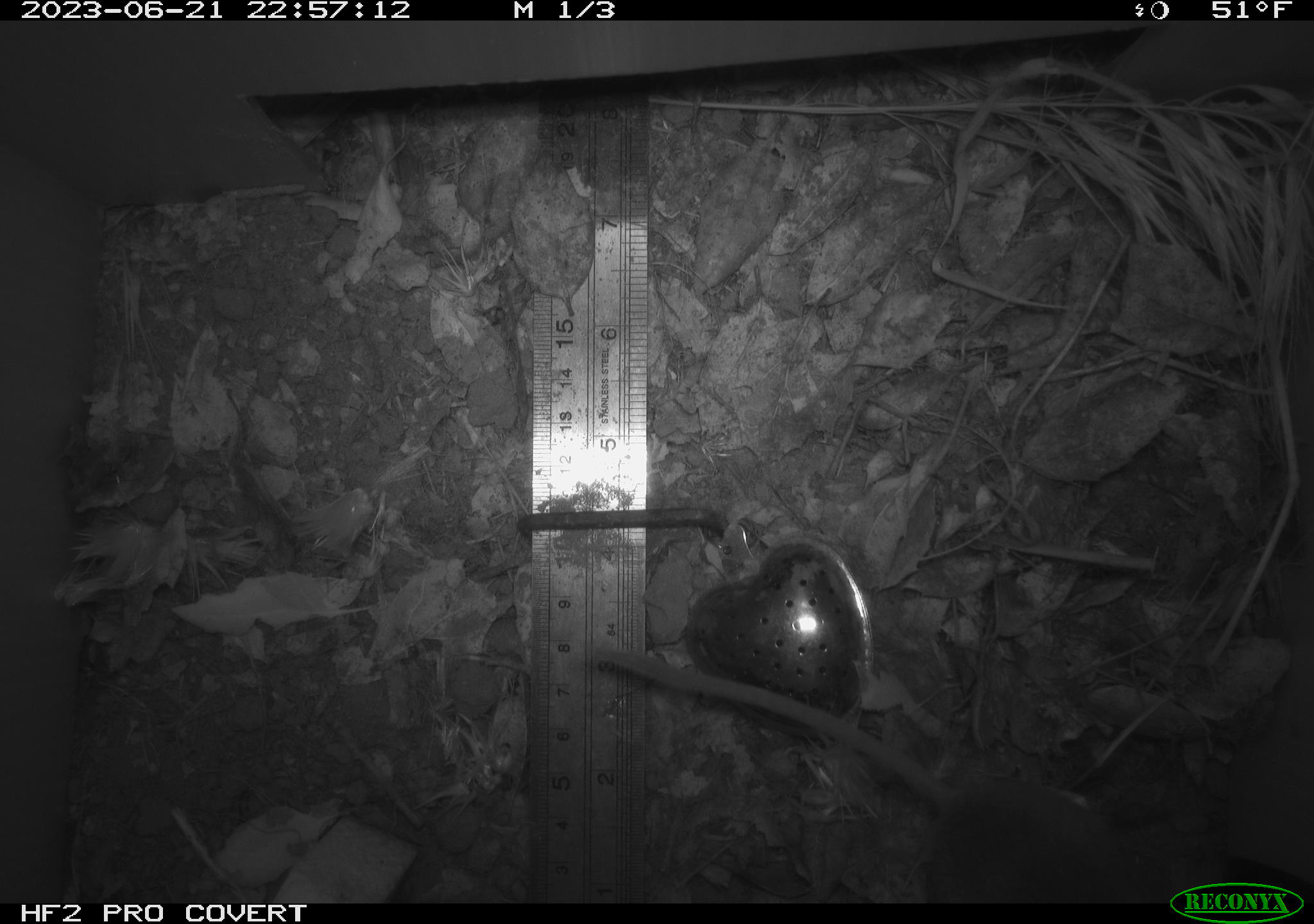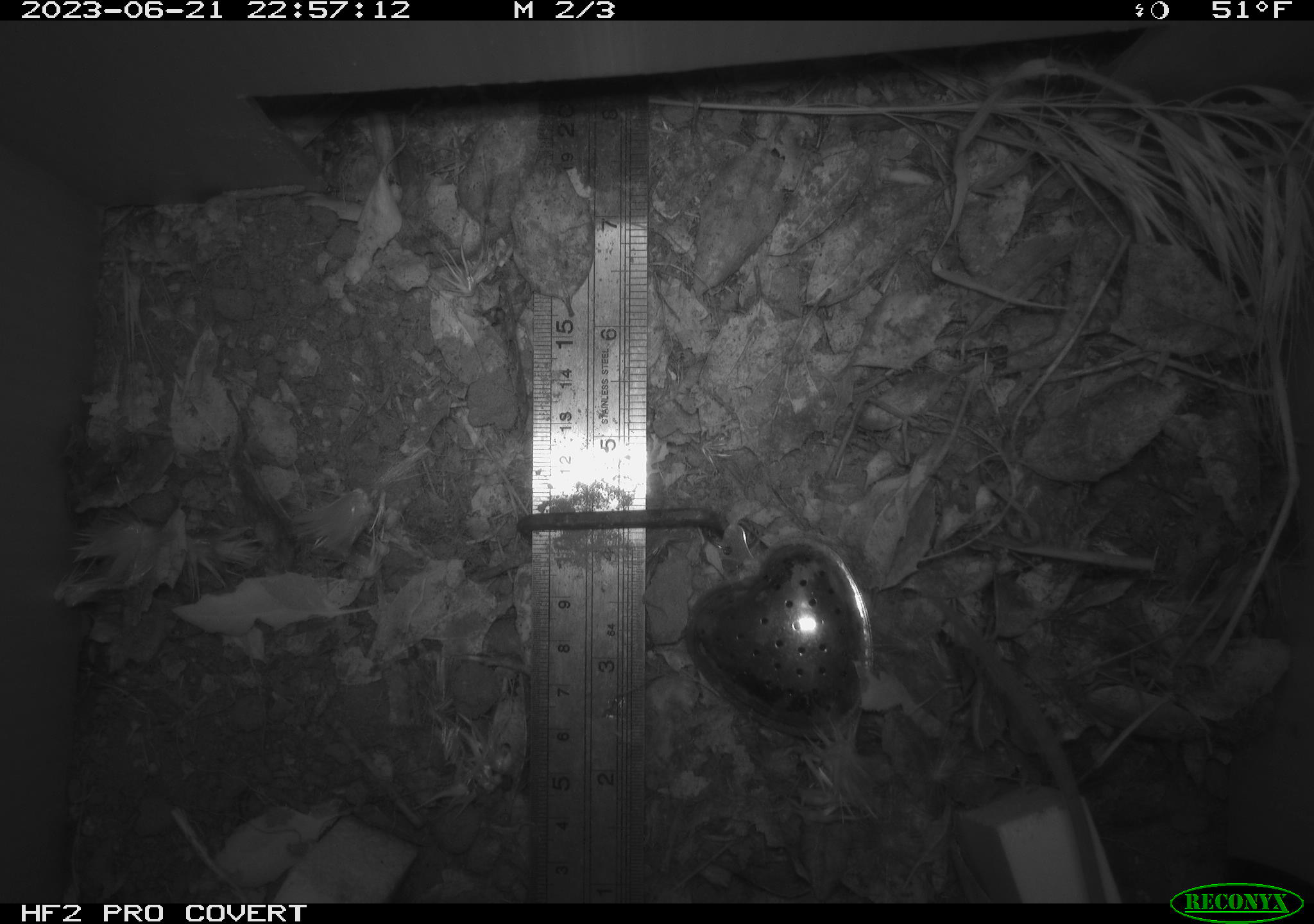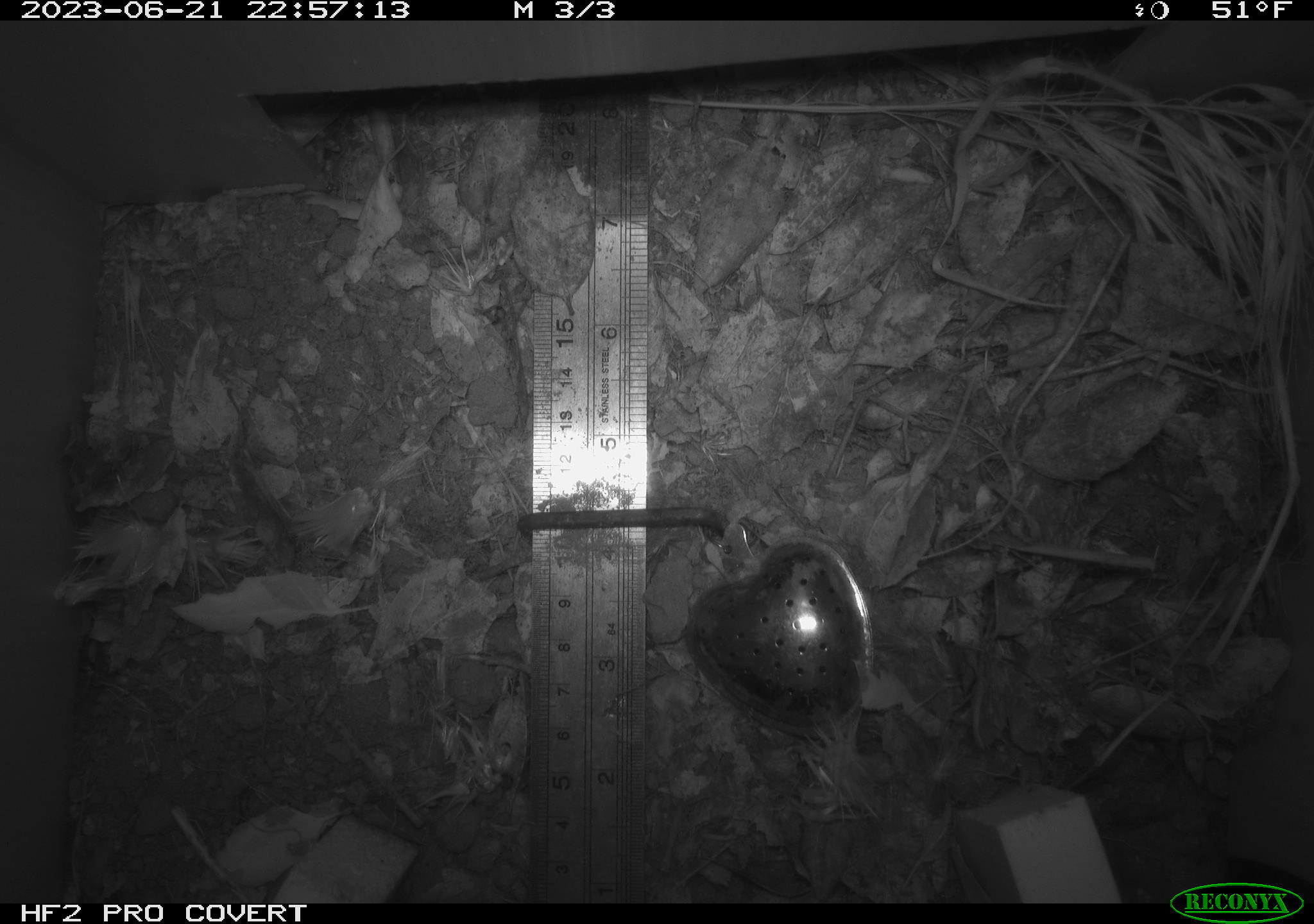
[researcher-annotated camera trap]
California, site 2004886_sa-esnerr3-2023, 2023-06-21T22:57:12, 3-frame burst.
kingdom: Animalia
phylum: Chordata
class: Mammalia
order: Rodentia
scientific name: Rodentia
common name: mouse species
Mouse species (Rodentia).